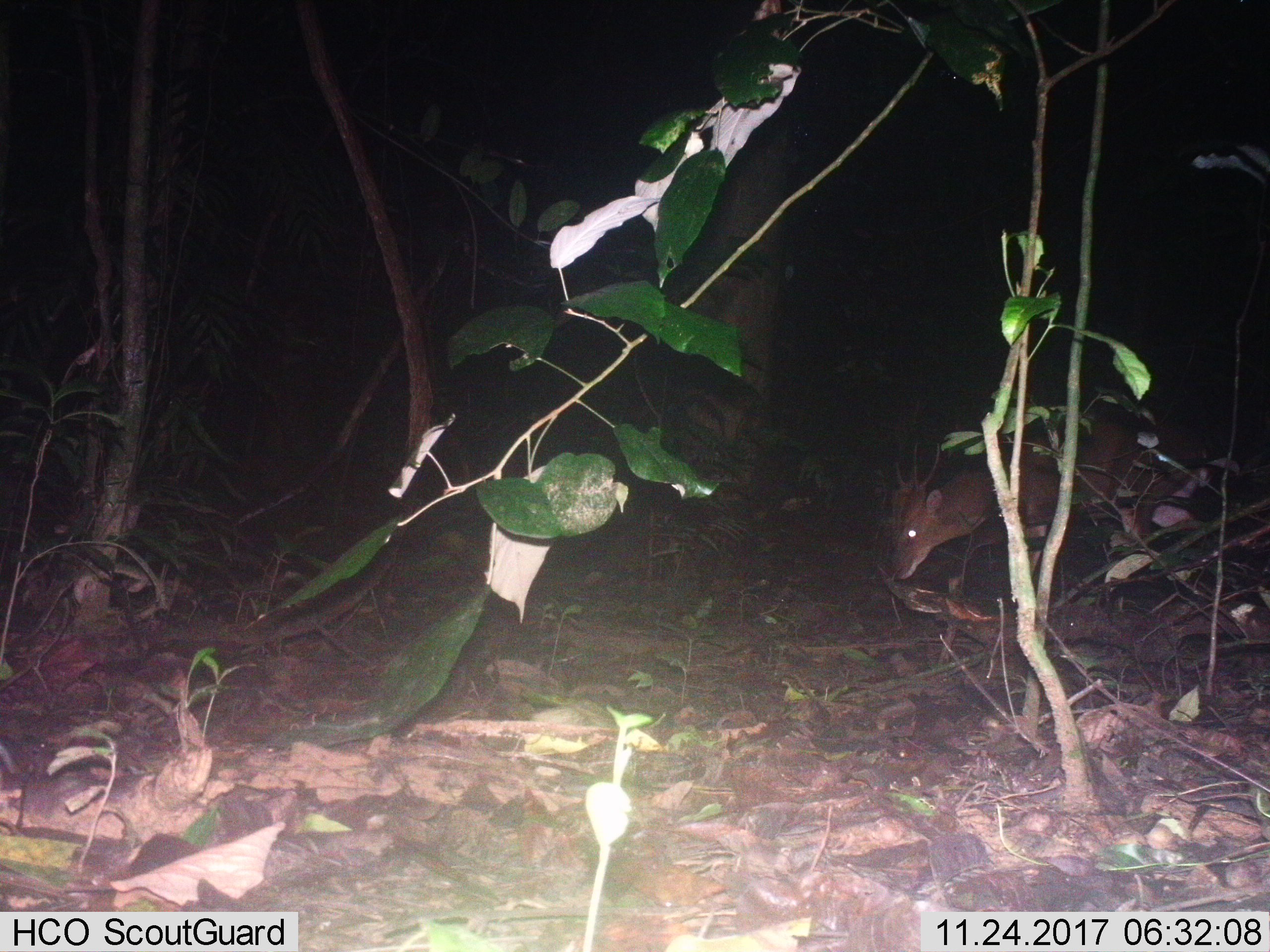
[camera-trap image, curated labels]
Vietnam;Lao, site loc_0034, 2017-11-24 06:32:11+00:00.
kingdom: Animalia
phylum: Chordata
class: Mammalia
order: Artiodactyla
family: Cervidae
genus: Muntiacus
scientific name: Muntiacus vuquangensis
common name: large-antlered muntjac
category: large antlered muntjac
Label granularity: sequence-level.